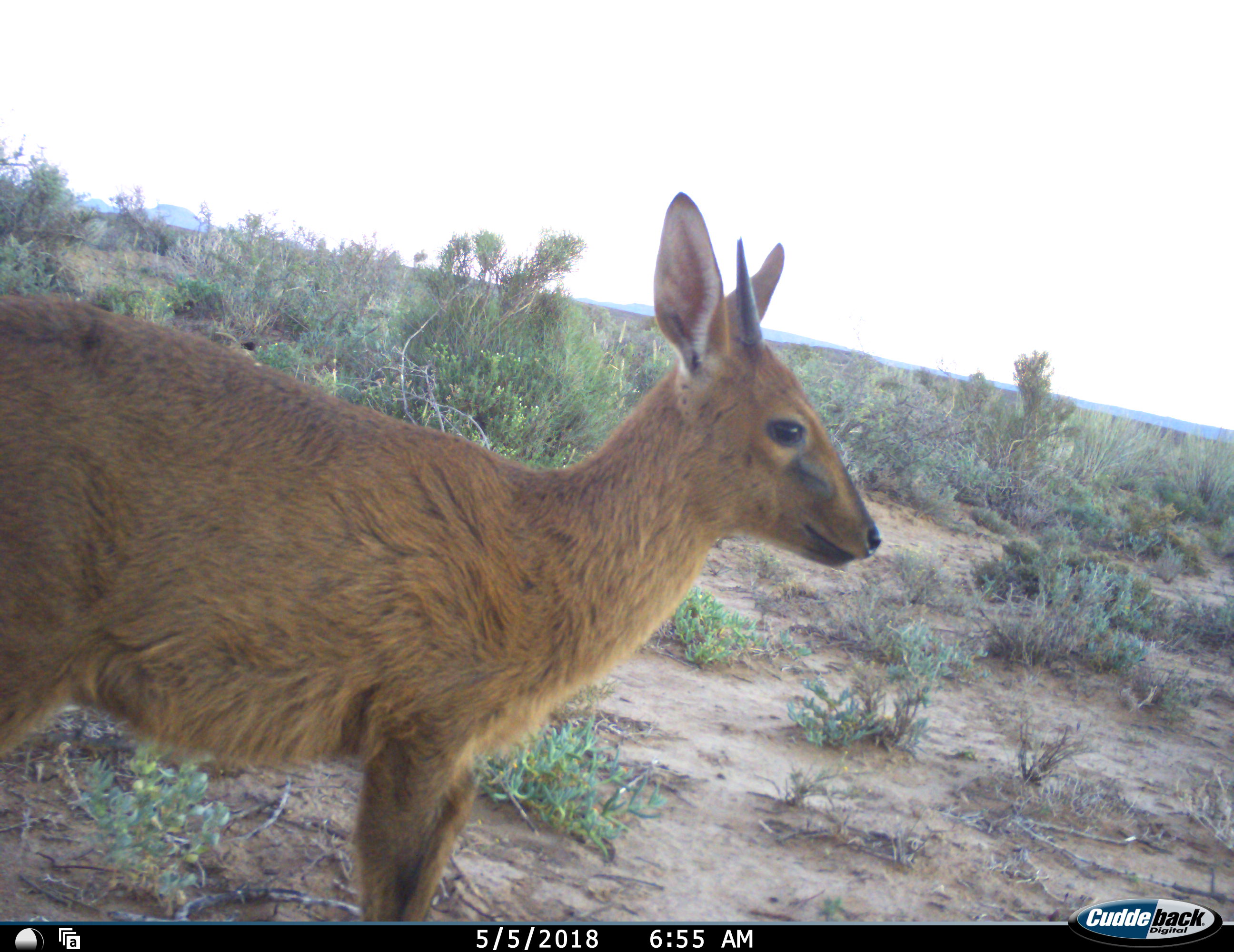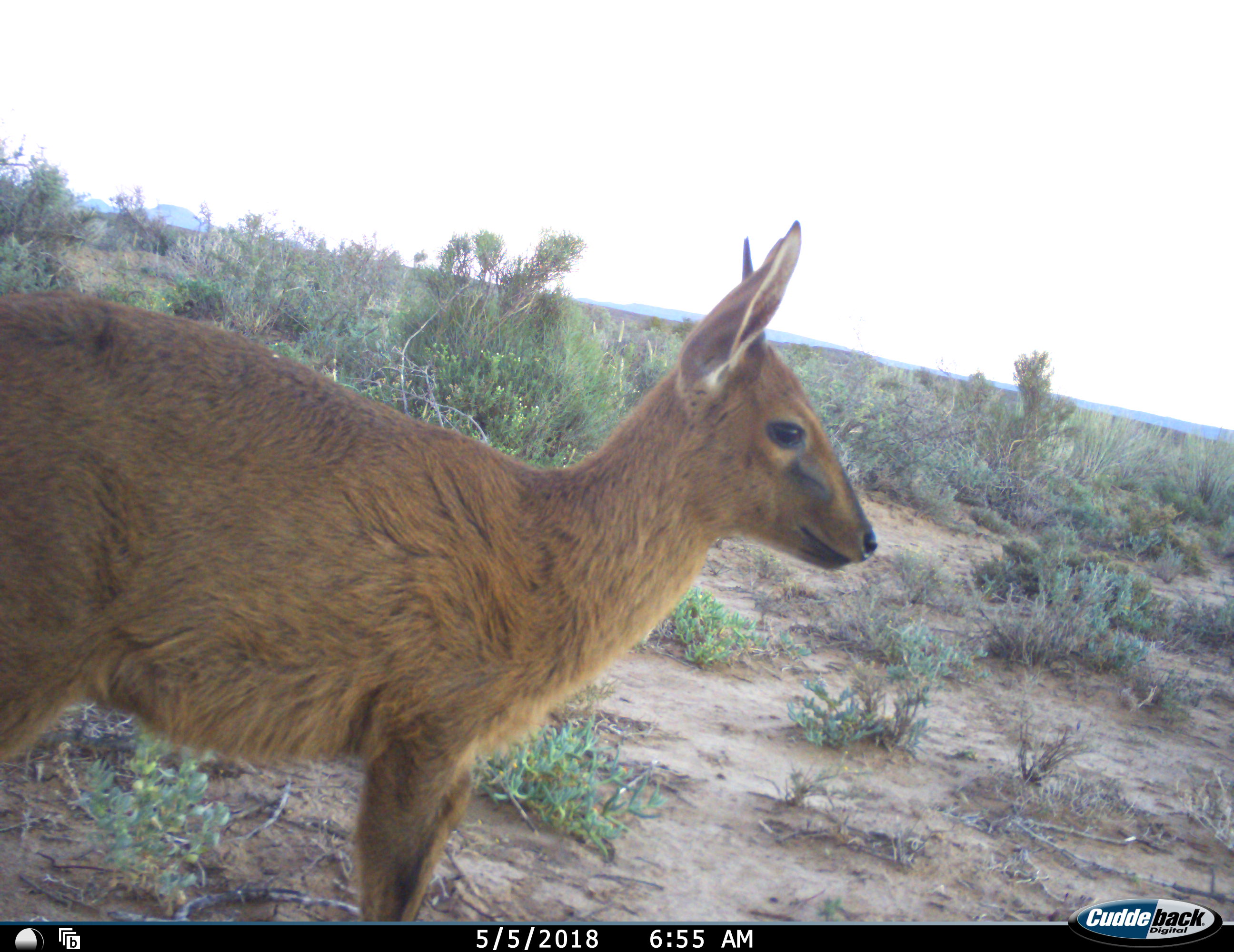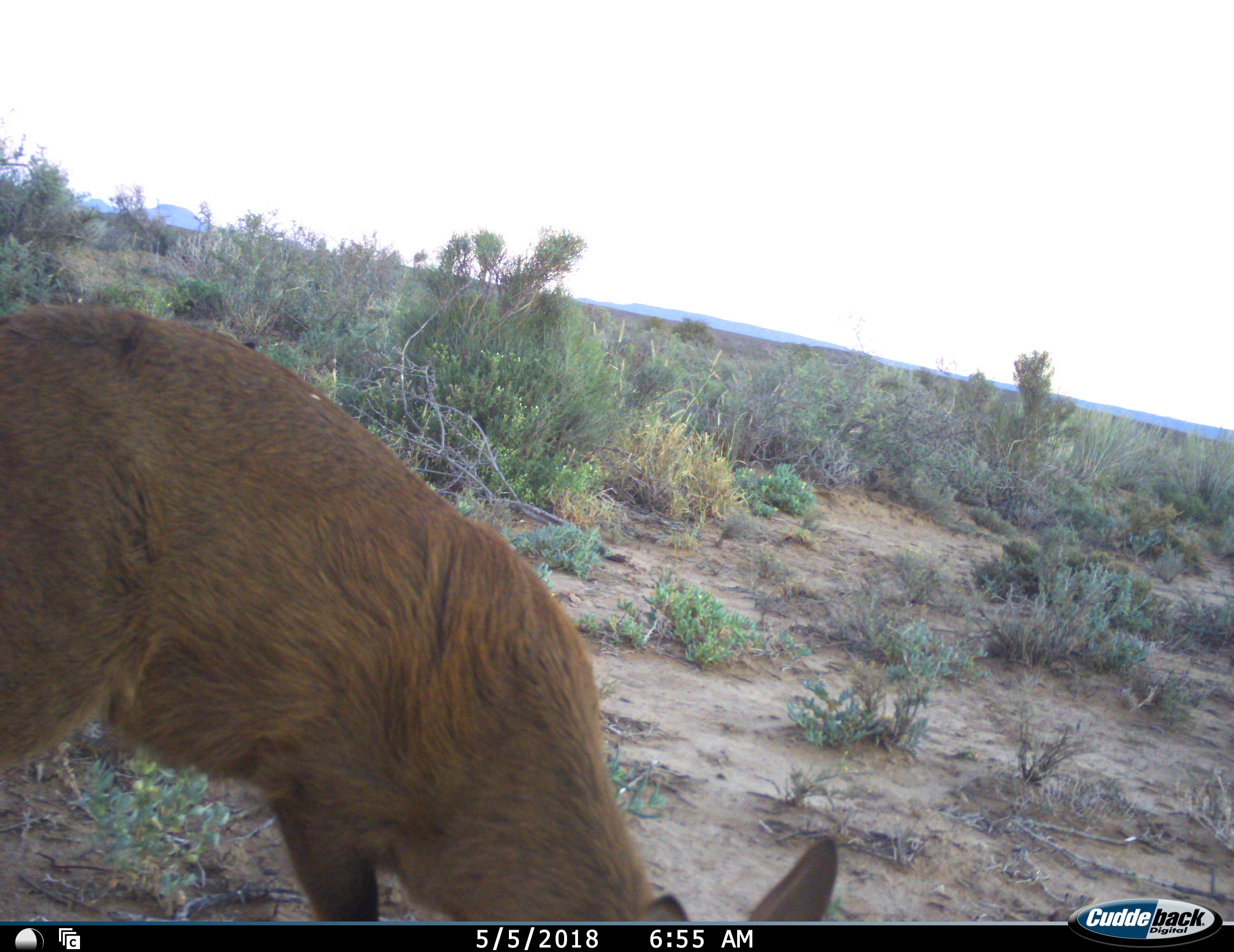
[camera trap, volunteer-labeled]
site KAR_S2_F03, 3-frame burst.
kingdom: Animalia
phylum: Chordata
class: Mammalia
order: Artiodactyla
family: Bovidae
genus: Sylvicapra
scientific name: Sylvicapra grimmia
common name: common duiker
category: duikercommongrey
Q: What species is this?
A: Duikercommongrey (common duiker) (Sylvicapra grimmia).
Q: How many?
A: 1.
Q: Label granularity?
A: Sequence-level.